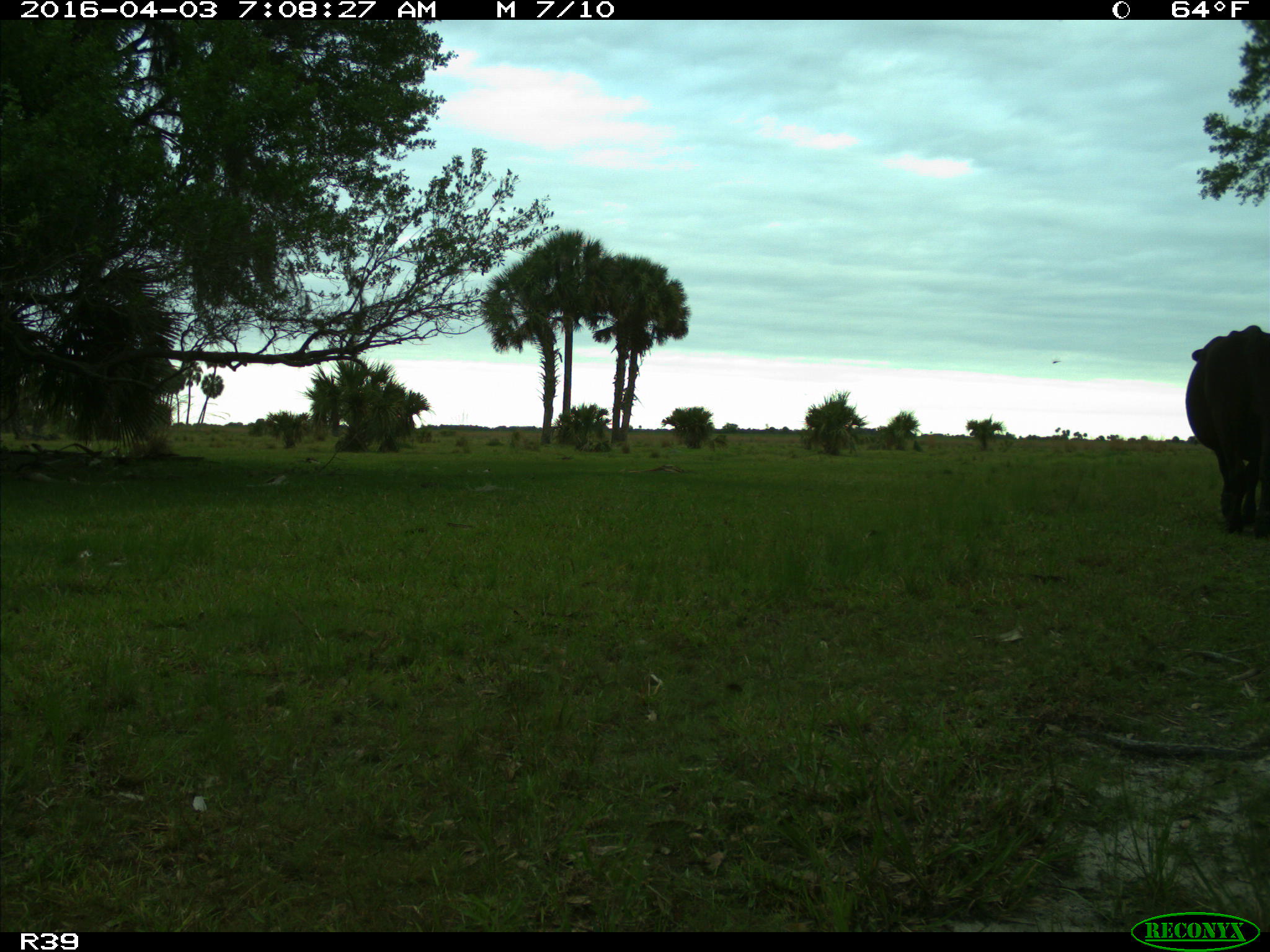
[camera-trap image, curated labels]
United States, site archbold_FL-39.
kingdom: Animalia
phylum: Chordata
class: Mammalia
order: Artiodactyla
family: Bovidae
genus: Bos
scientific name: Bos taurus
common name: domestic cow